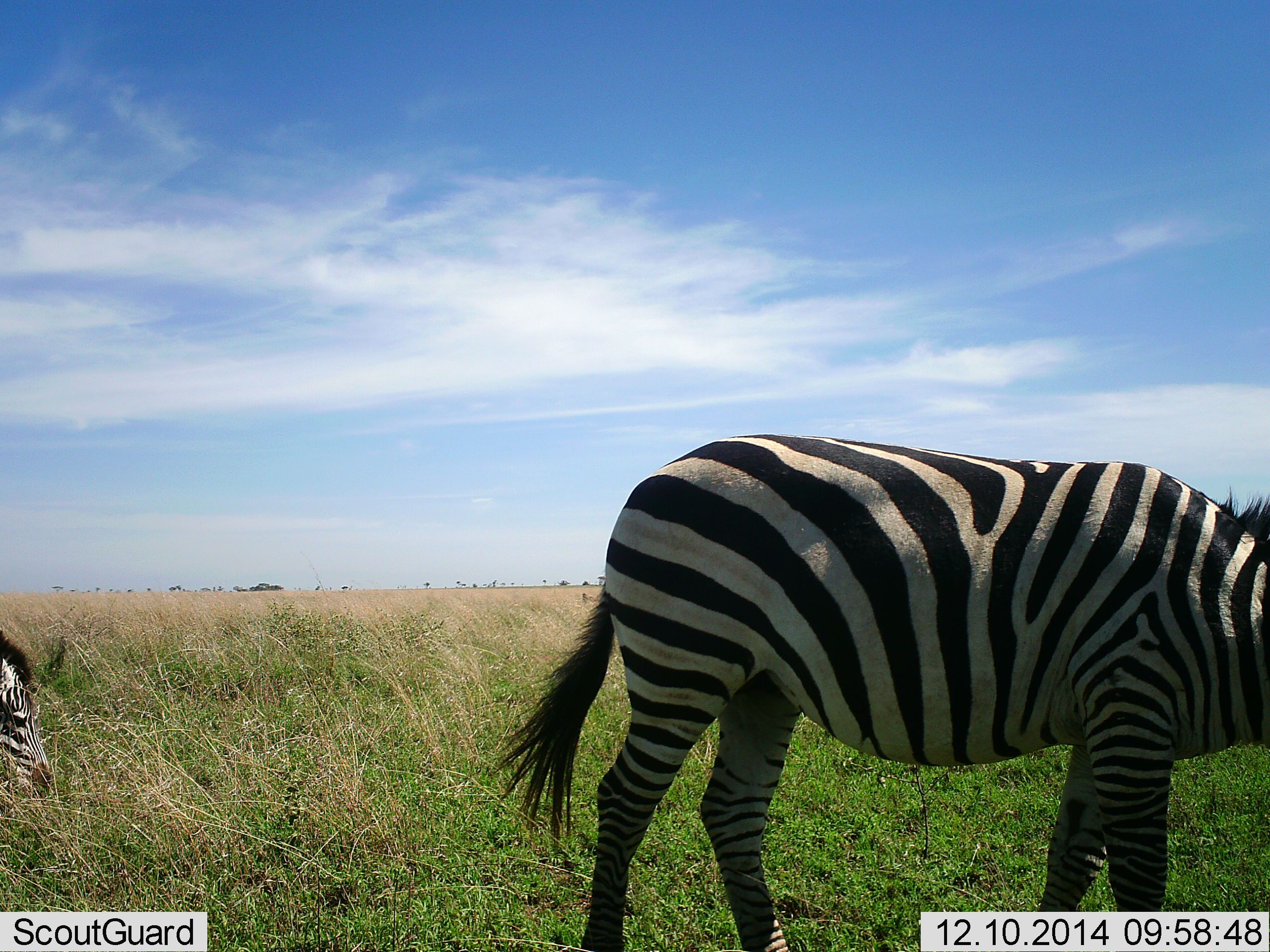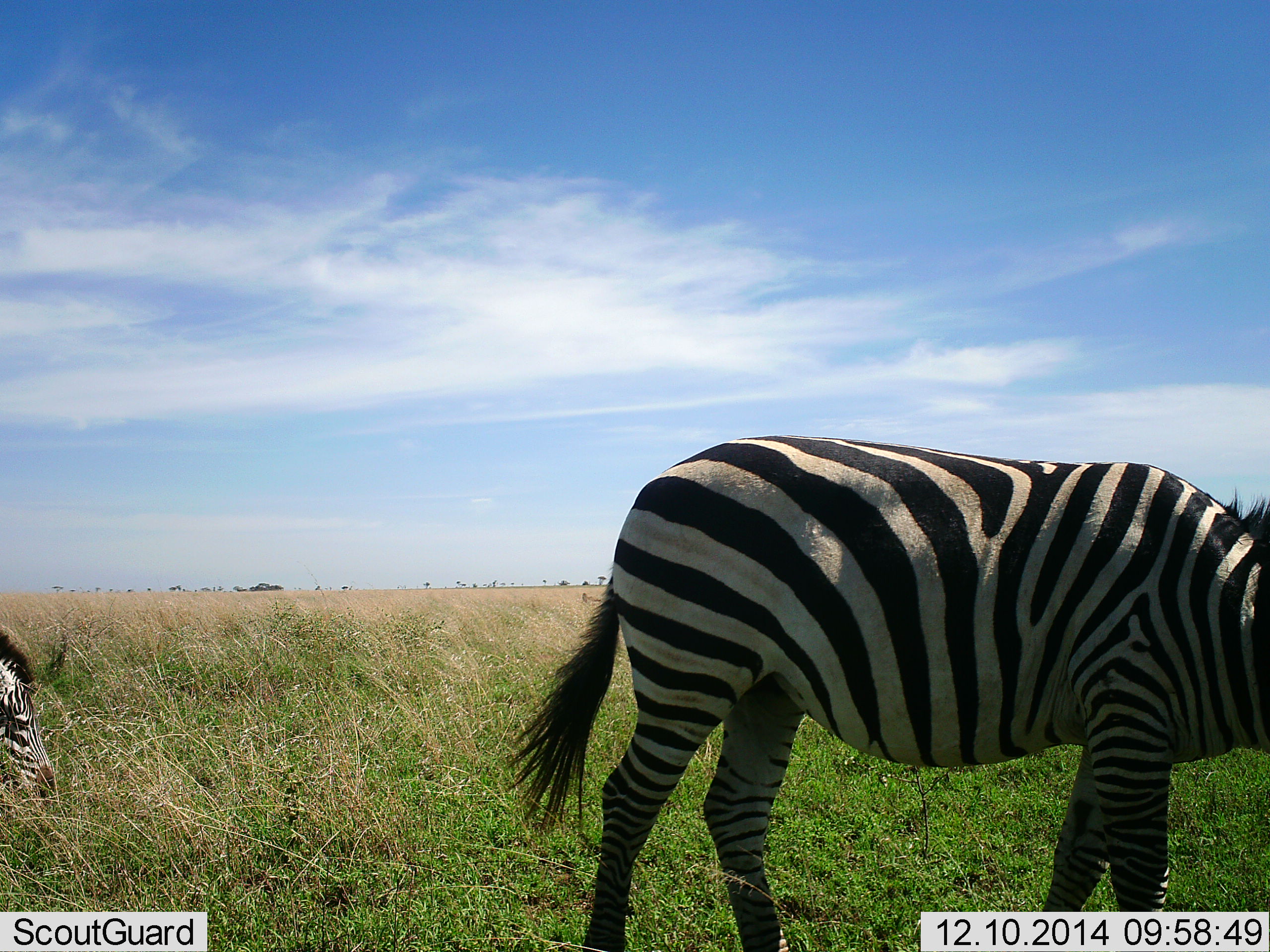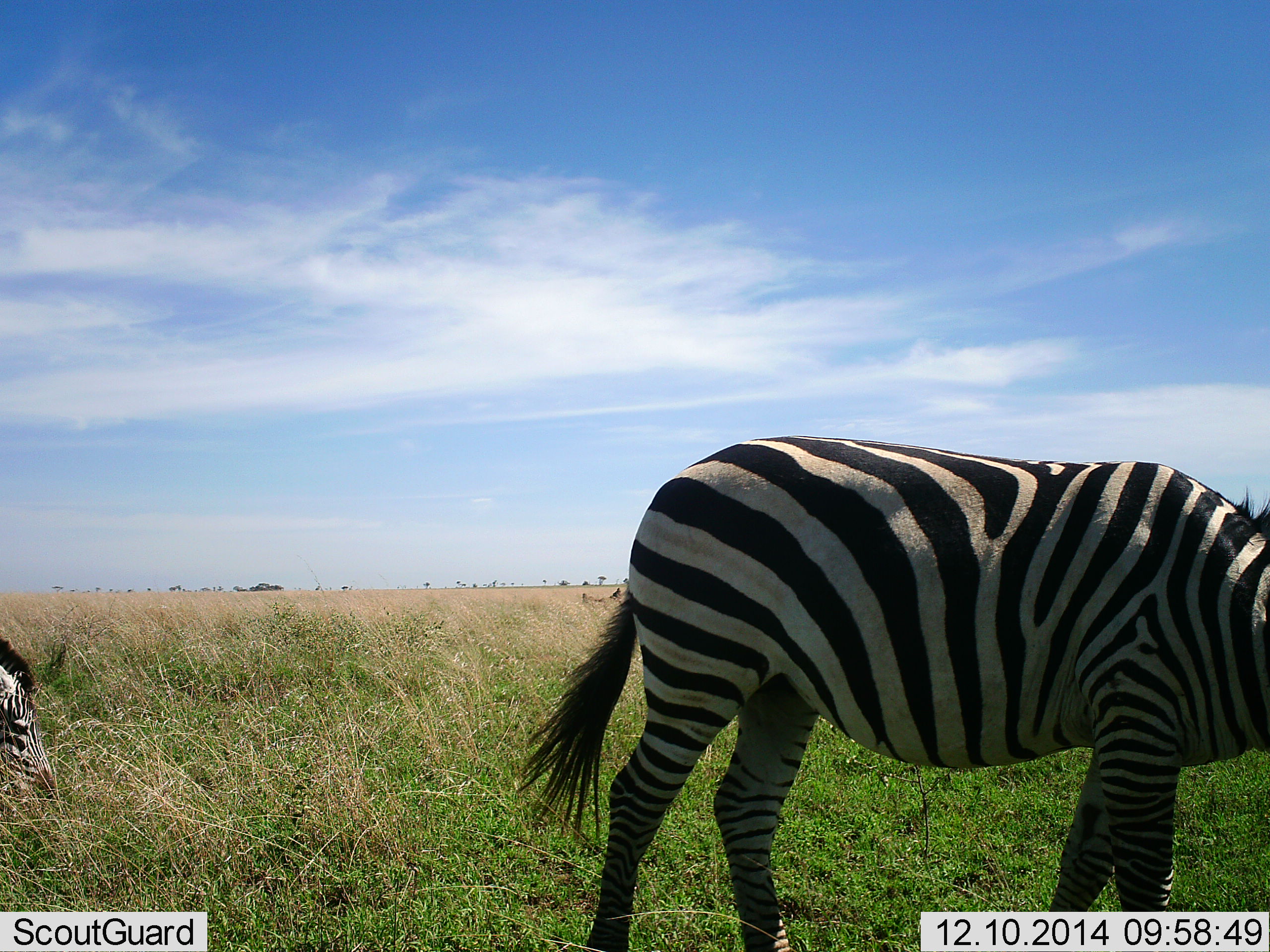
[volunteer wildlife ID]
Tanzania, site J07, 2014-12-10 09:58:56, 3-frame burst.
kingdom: Animalia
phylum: Chordata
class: Mammalia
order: Perissodactyla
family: Equidae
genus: Equus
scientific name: Equus quagga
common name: plains zebra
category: zebra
Zebra (plains zebra) (Equus quagga), count 2. Behavior (volunteer vote fractions): standing 50%, resting 0%, moving 0%, interacting 0%. Young present (vote fraction): 0%. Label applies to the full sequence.